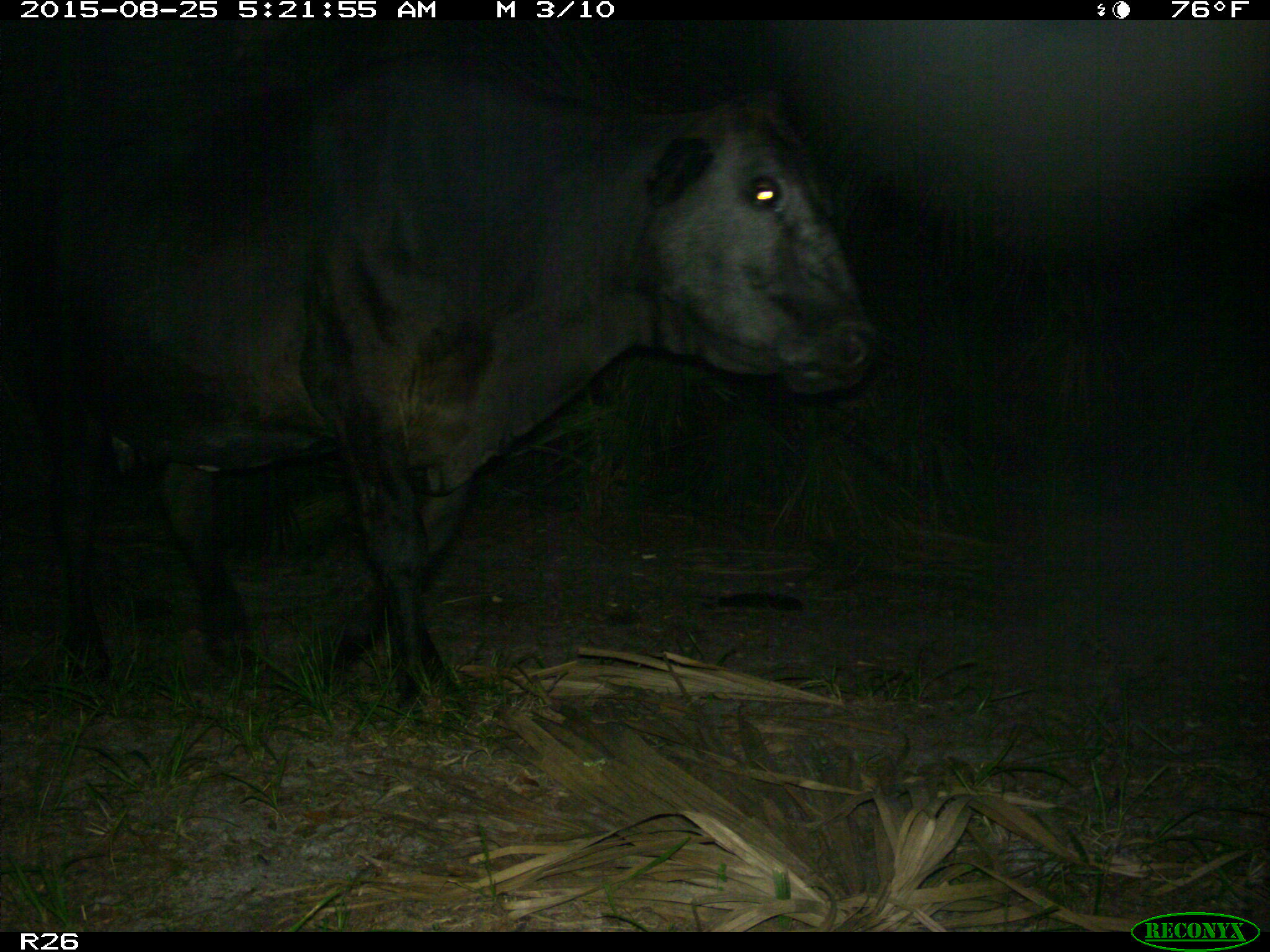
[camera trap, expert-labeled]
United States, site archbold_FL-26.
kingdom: Animalia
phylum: Chordata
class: Mammalia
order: Artiodactyla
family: Bovidae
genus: Bos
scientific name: Bos taurus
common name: domestic cow